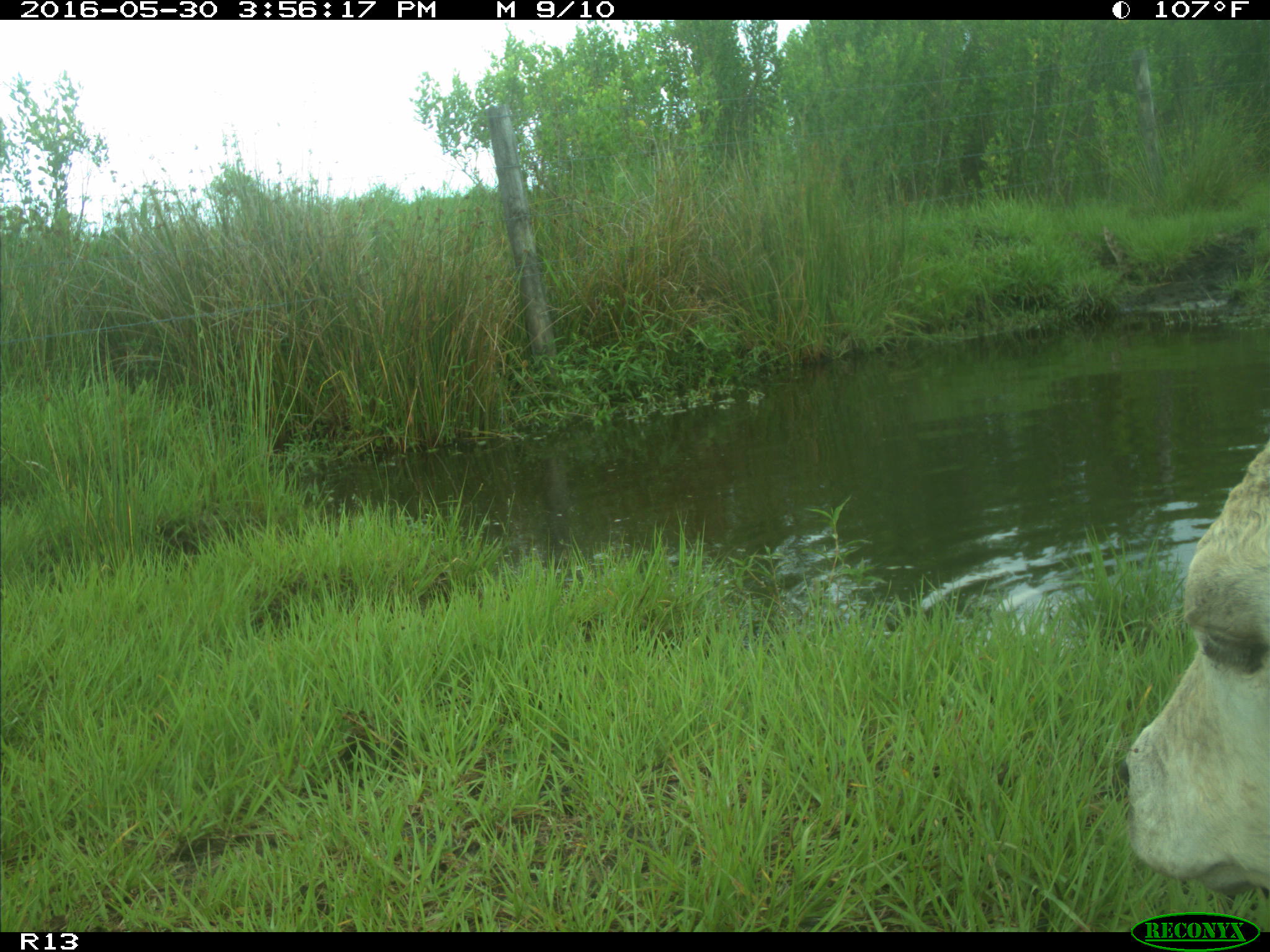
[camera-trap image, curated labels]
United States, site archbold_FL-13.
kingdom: Animalia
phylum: Chordata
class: Mammalia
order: Artiodactyla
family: Bovidae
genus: Bos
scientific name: Bos taurus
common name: domestic cow